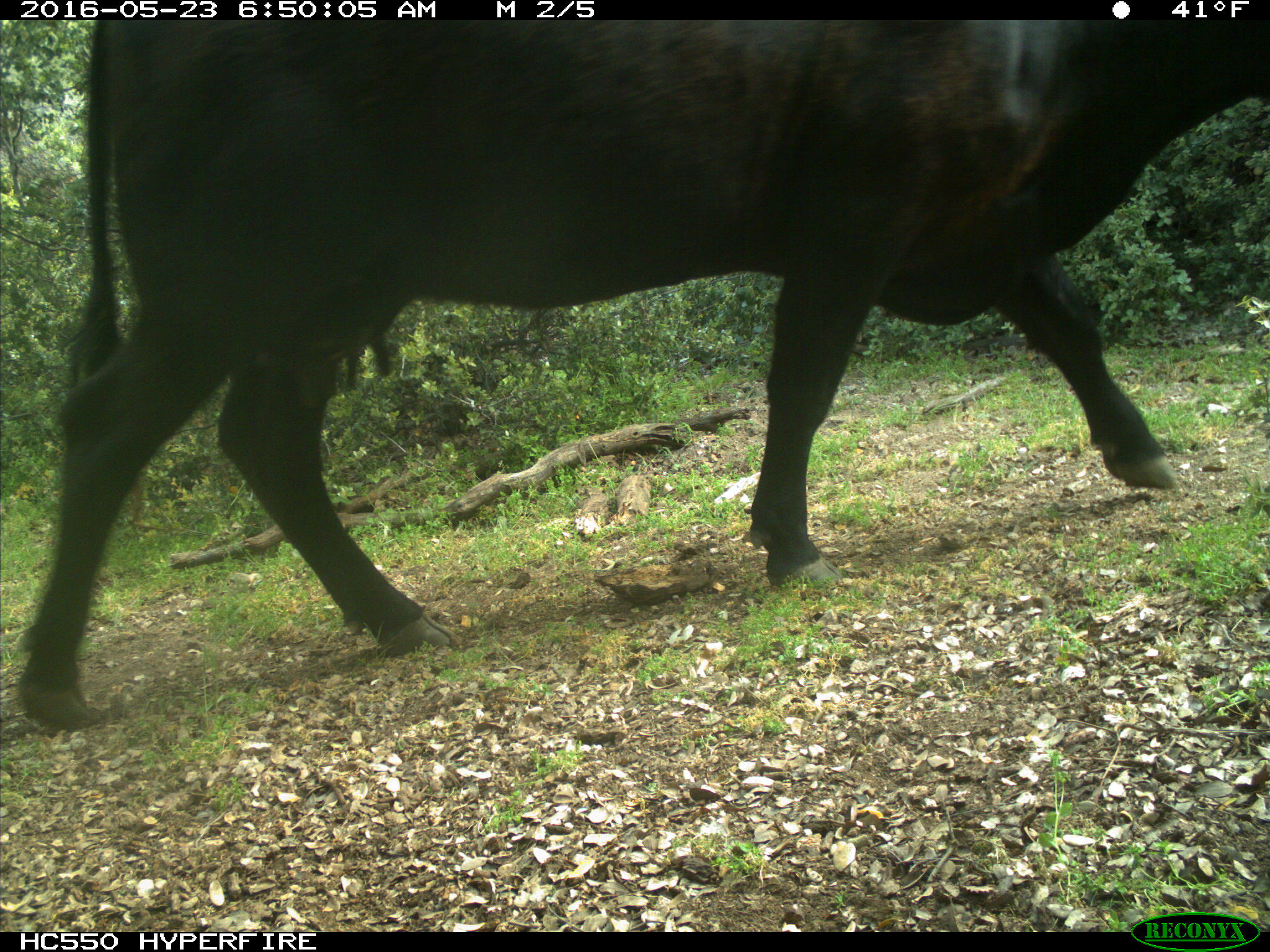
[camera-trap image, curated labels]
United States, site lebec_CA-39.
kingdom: Animalia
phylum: Chordata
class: Mammalia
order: Artiodactyla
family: Bovidae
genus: Bos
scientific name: Bos taurus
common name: domestic cow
Bos taurus (domestic cow).